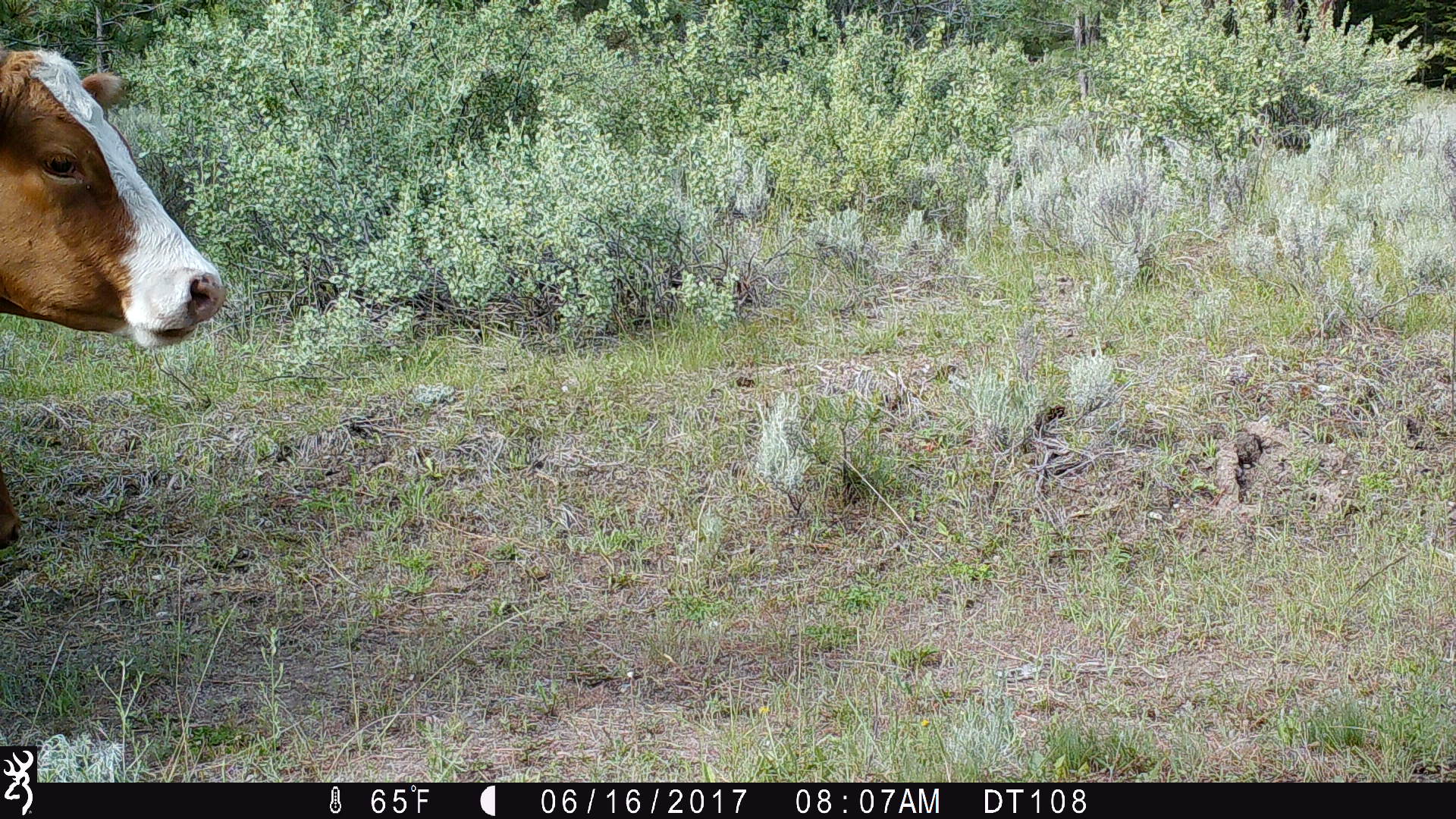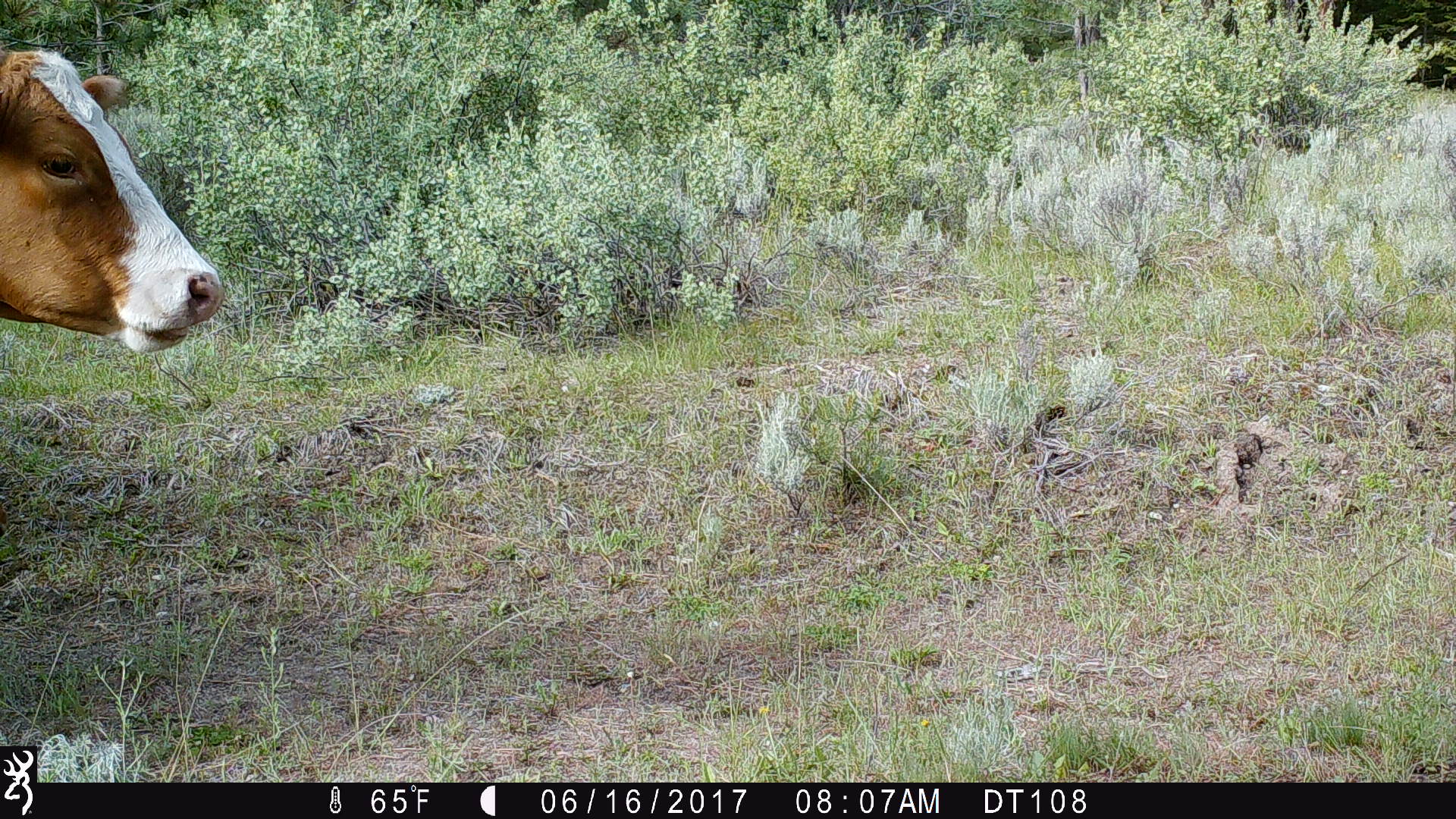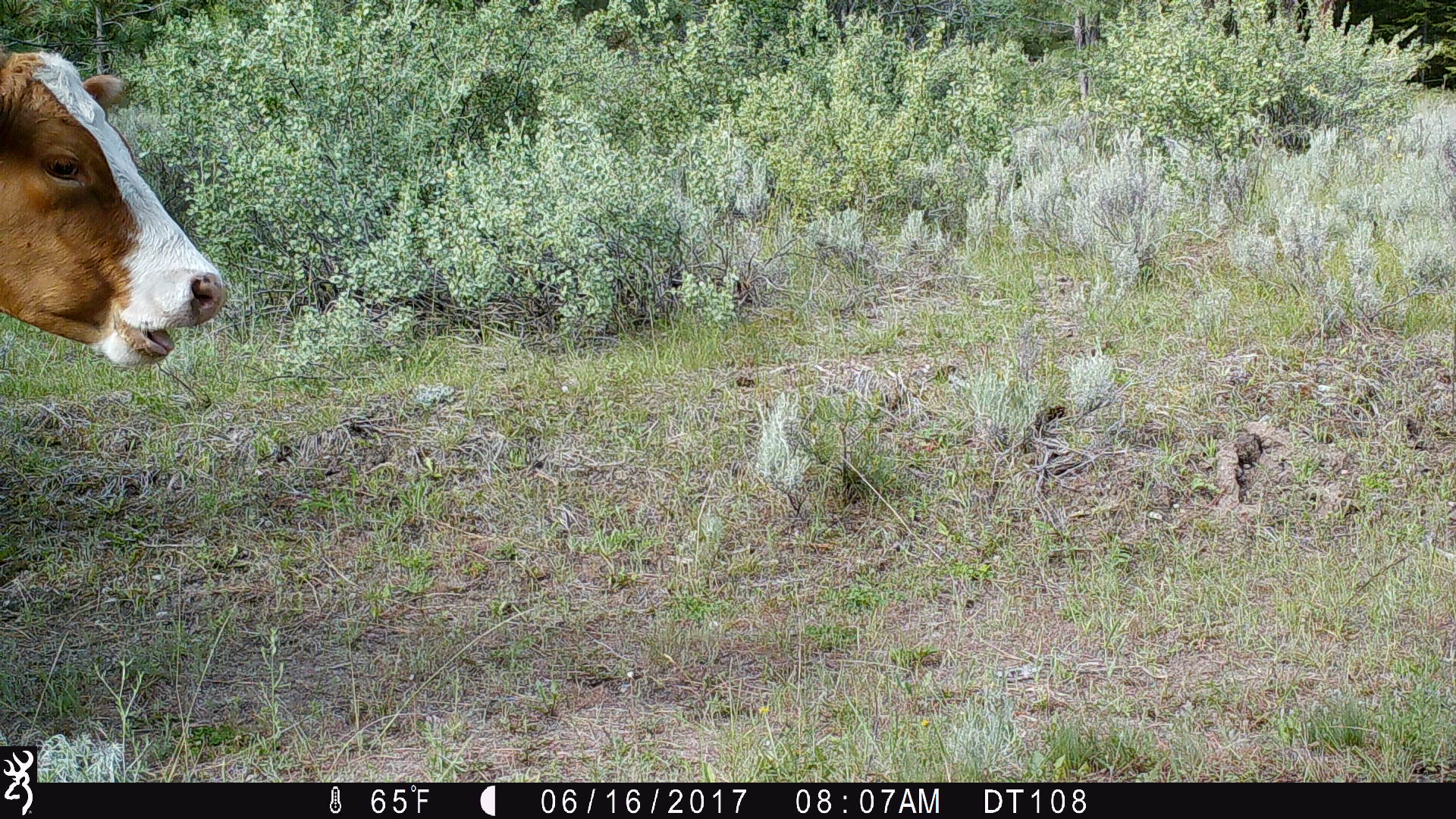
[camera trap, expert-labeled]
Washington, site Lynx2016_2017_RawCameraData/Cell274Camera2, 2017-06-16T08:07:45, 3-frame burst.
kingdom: Animalia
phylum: Chordata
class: Mammalia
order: Artiodactyla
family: Bovidae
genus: Bos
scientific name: Bos taurus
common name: domestic cattle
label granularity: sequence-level